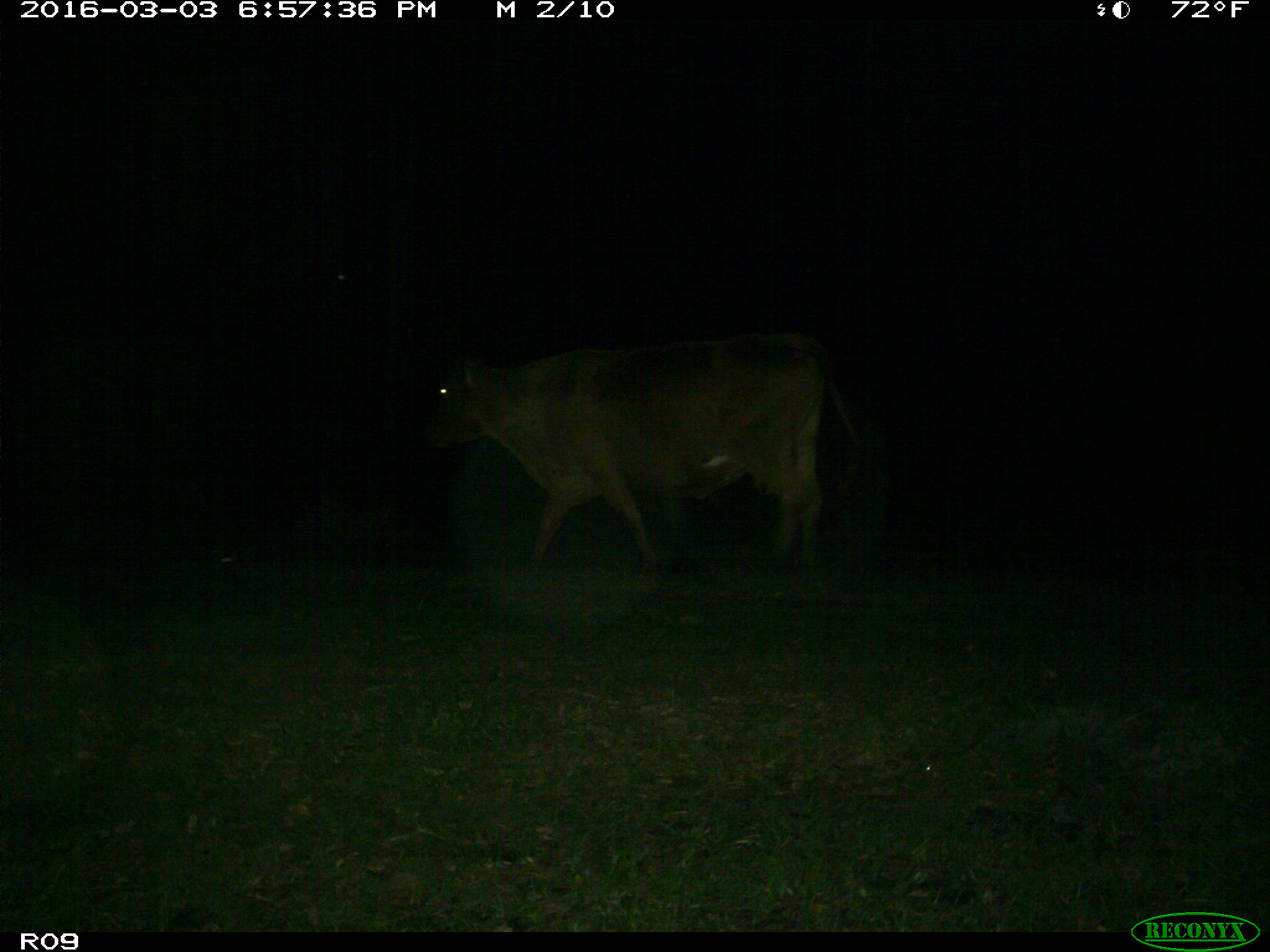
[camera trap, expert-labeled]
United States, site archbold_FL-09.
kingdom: Animalia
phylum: Chordata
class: Mammalia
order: Artiodactyla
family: Bovidae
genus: Bos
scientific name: Bos taurus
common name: domestic cow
Bos taurus (domestic cow).